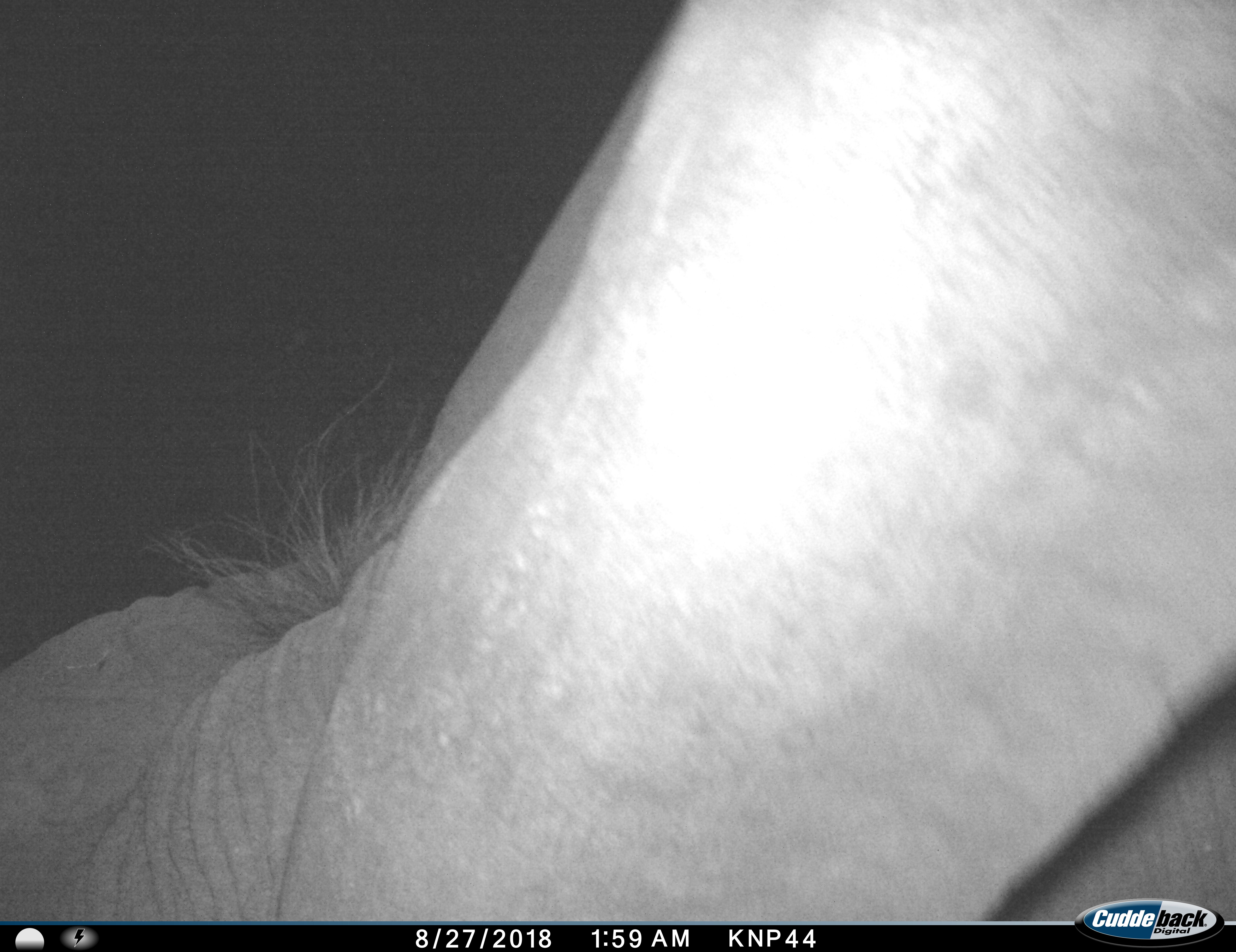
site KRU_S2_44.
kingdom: Animalia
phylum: Chordata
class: Mammalia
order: Proboscidea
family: Elephantidae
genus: Loxodonta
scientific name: Loxodonta africana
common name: african bush elephant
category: elephant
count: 1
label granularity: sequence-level